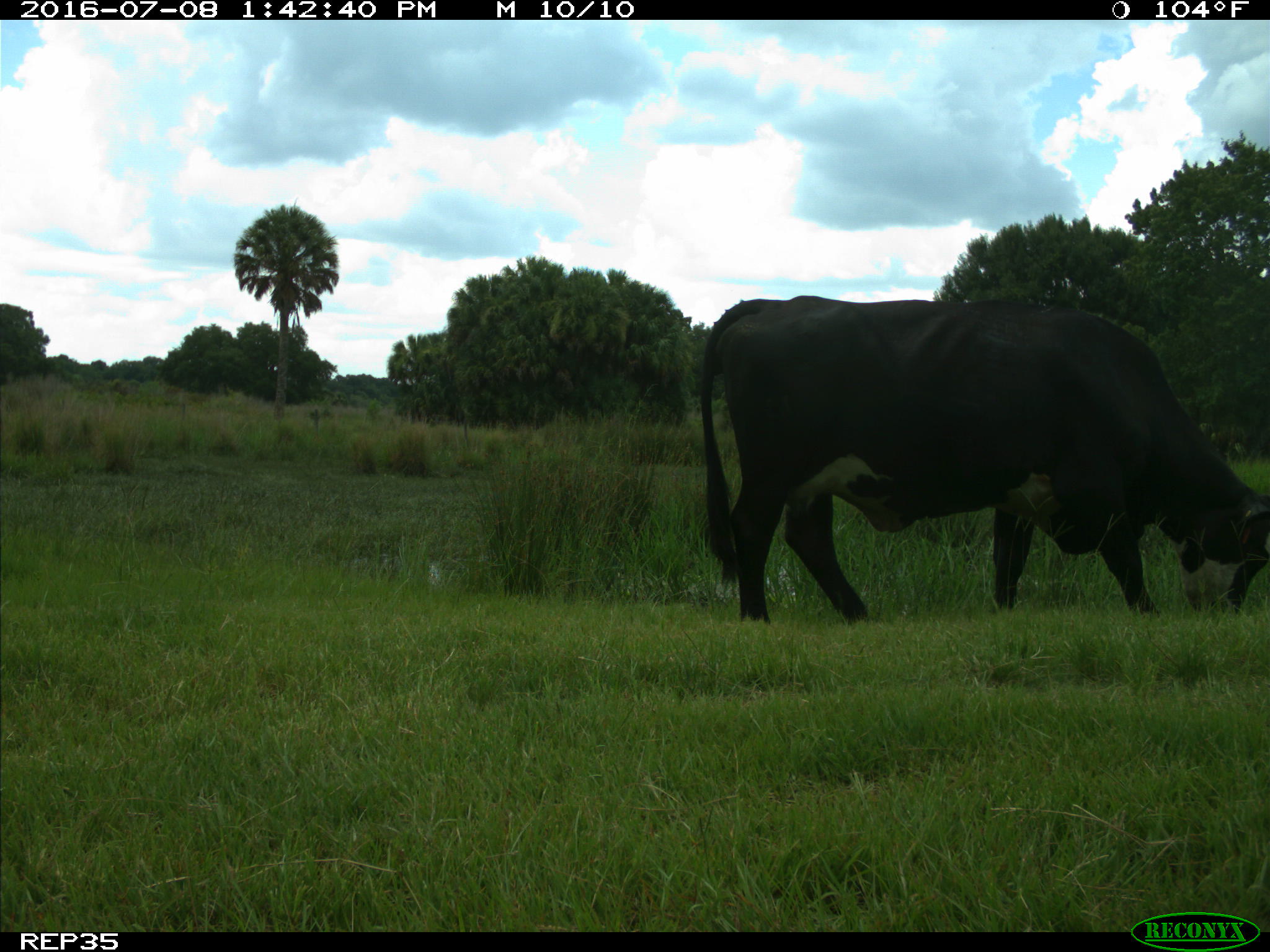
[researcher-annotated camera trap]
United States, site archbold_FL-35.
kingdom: Animalia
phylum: Chordata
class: Mammalia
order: Artiodactyla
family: Bovidae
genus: Bos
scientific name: Bos taurus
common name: domestic cow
Bos taurus (domestic cow).